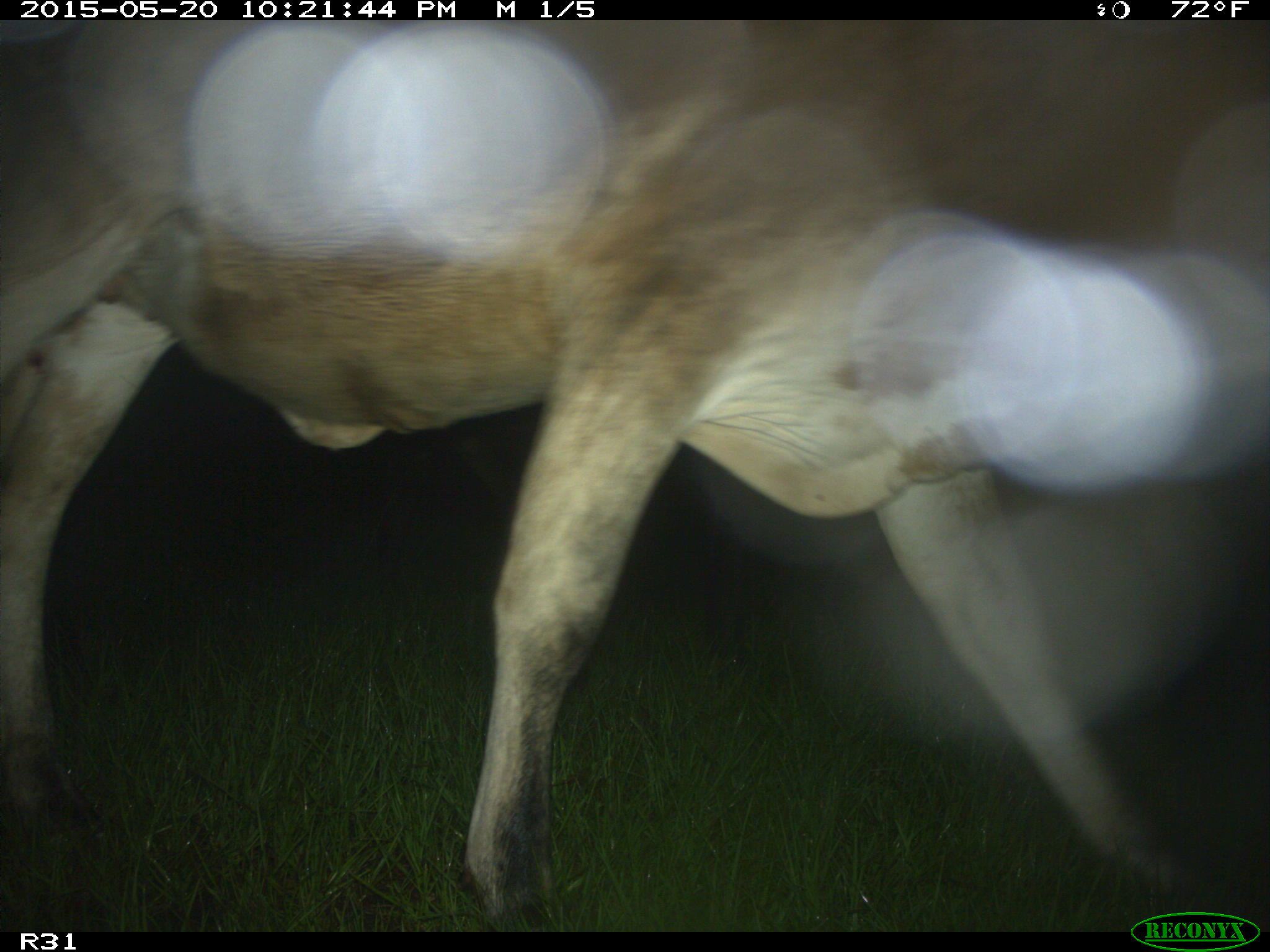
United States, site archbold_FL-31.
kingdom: Animalia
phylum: Chordata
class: Mammalia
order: Artiodactyla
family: Bovidae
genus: Bos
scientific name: Bos taurus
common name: domestic cow